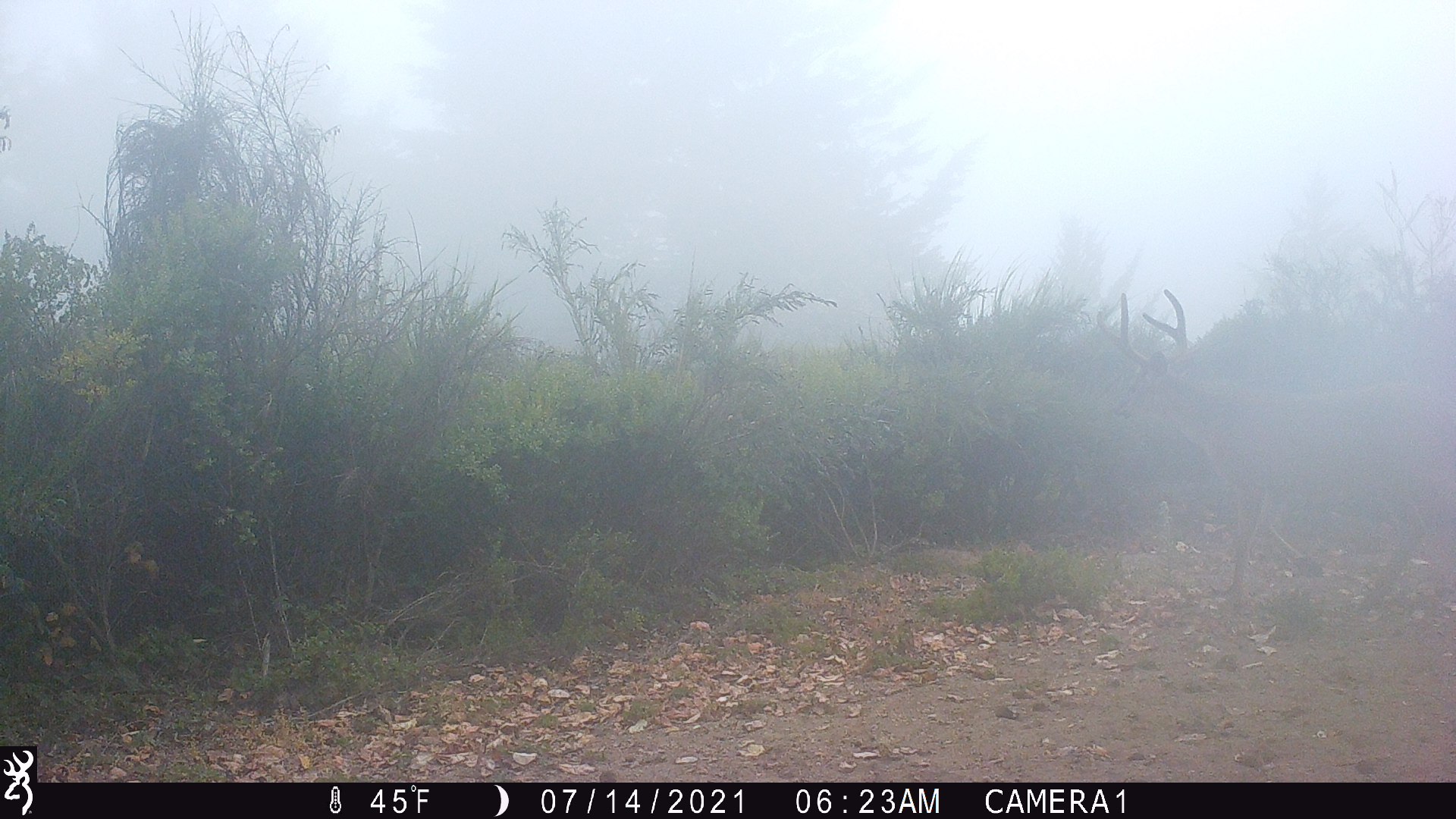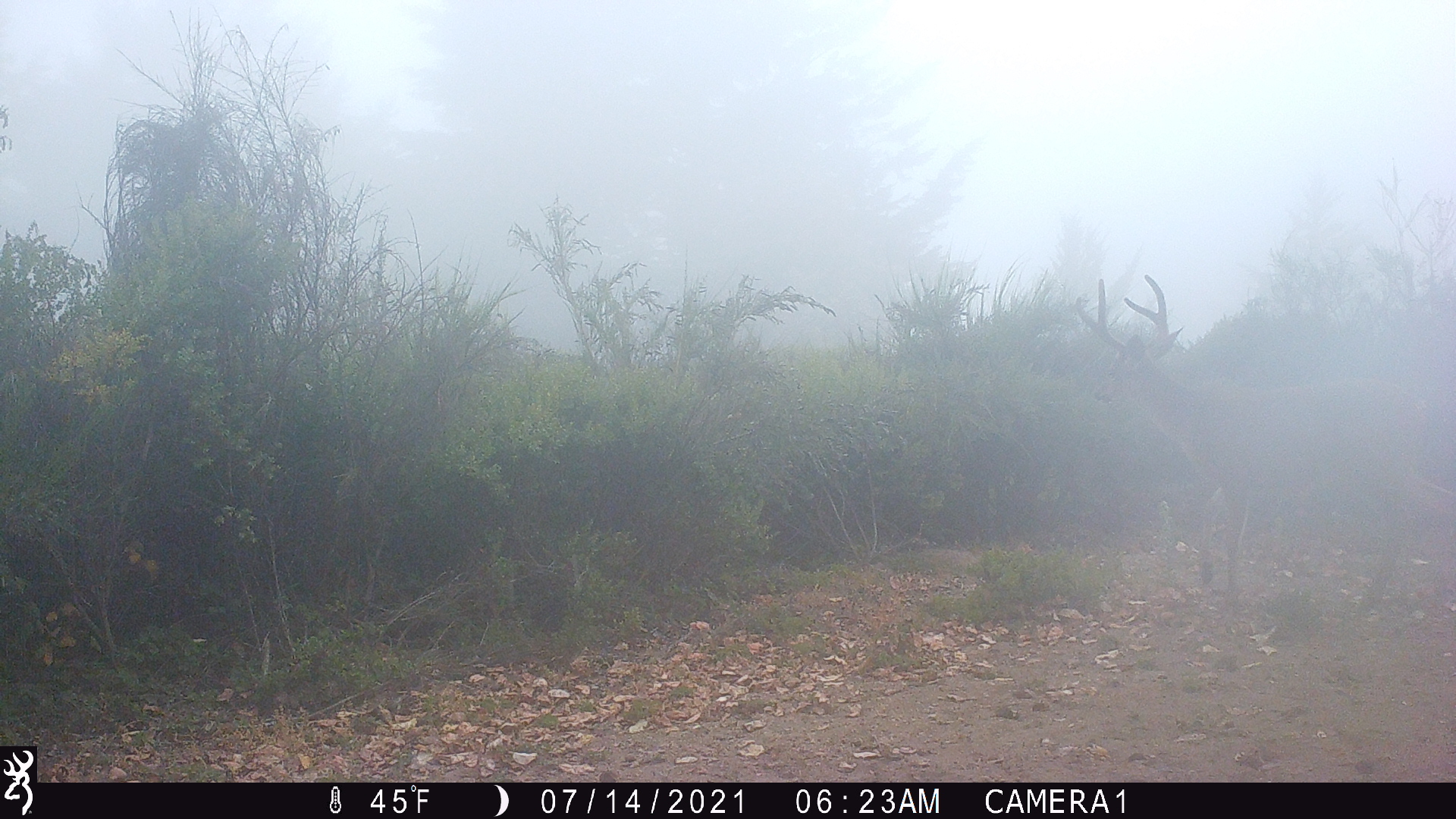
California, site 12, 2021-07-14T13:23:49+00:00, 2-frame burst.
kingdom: Animalia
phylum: Chordata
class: Mammalia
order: Artiodactyla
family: Cervidae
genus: Odocoileus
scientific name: Odocoileus hemionus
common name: mule deer